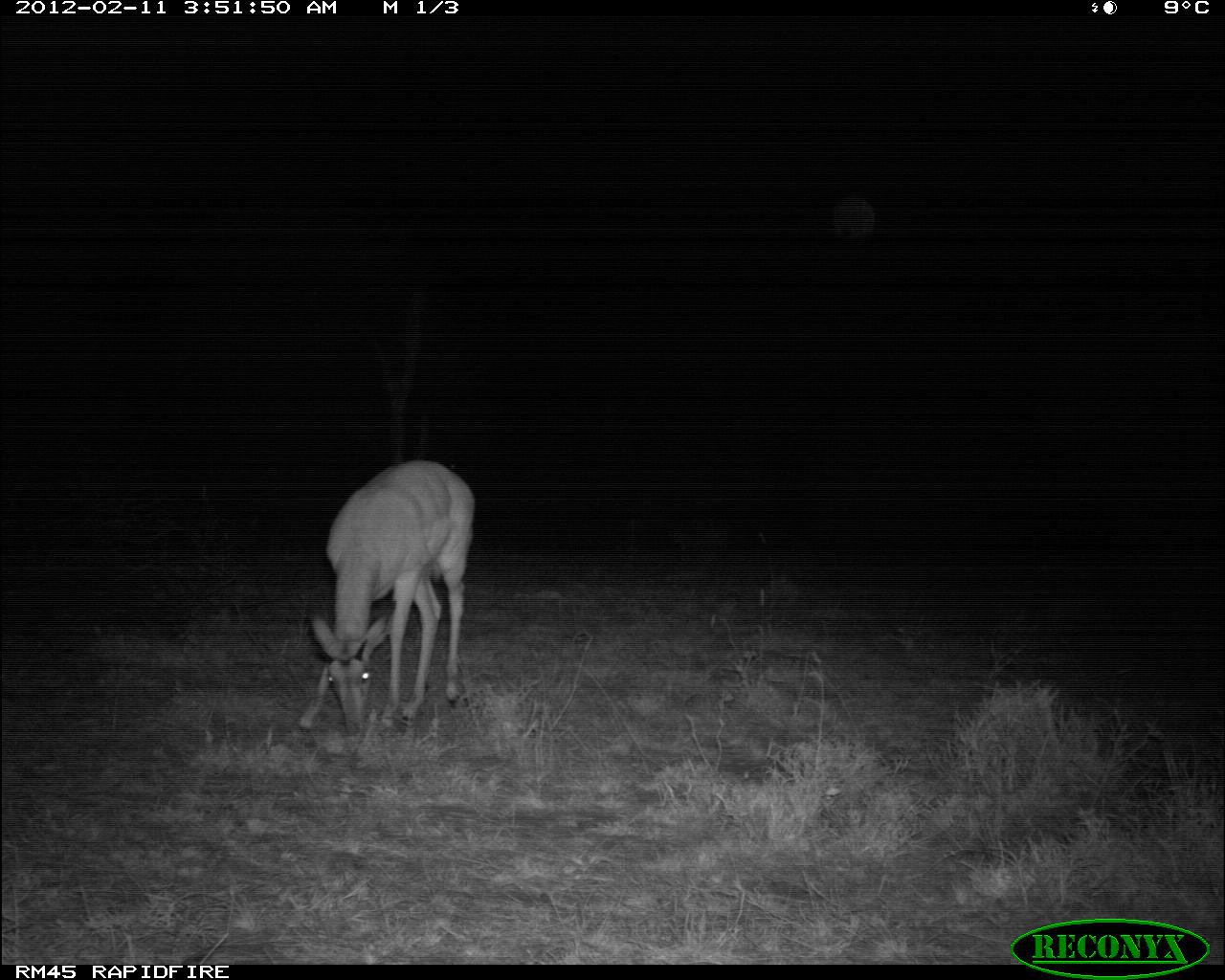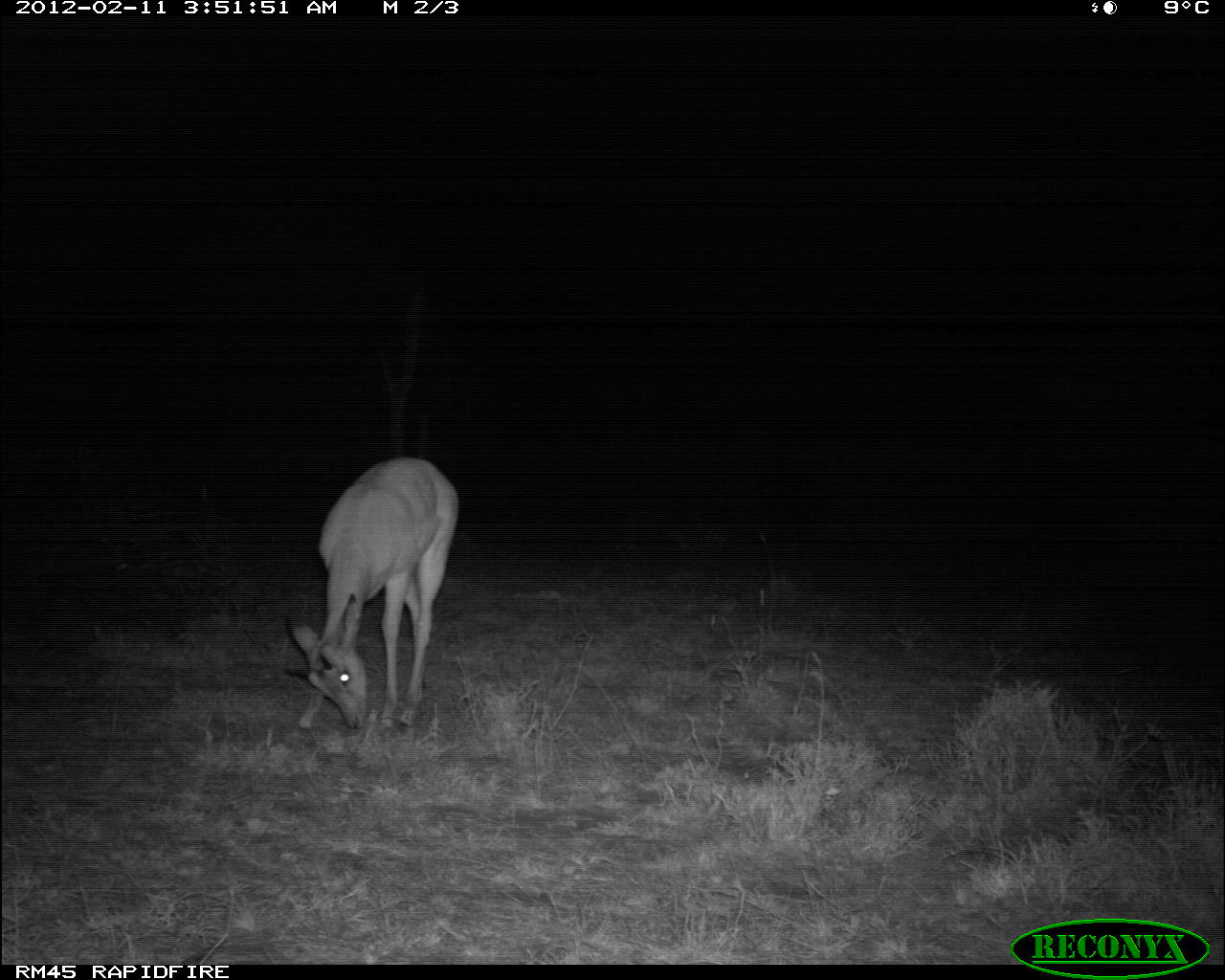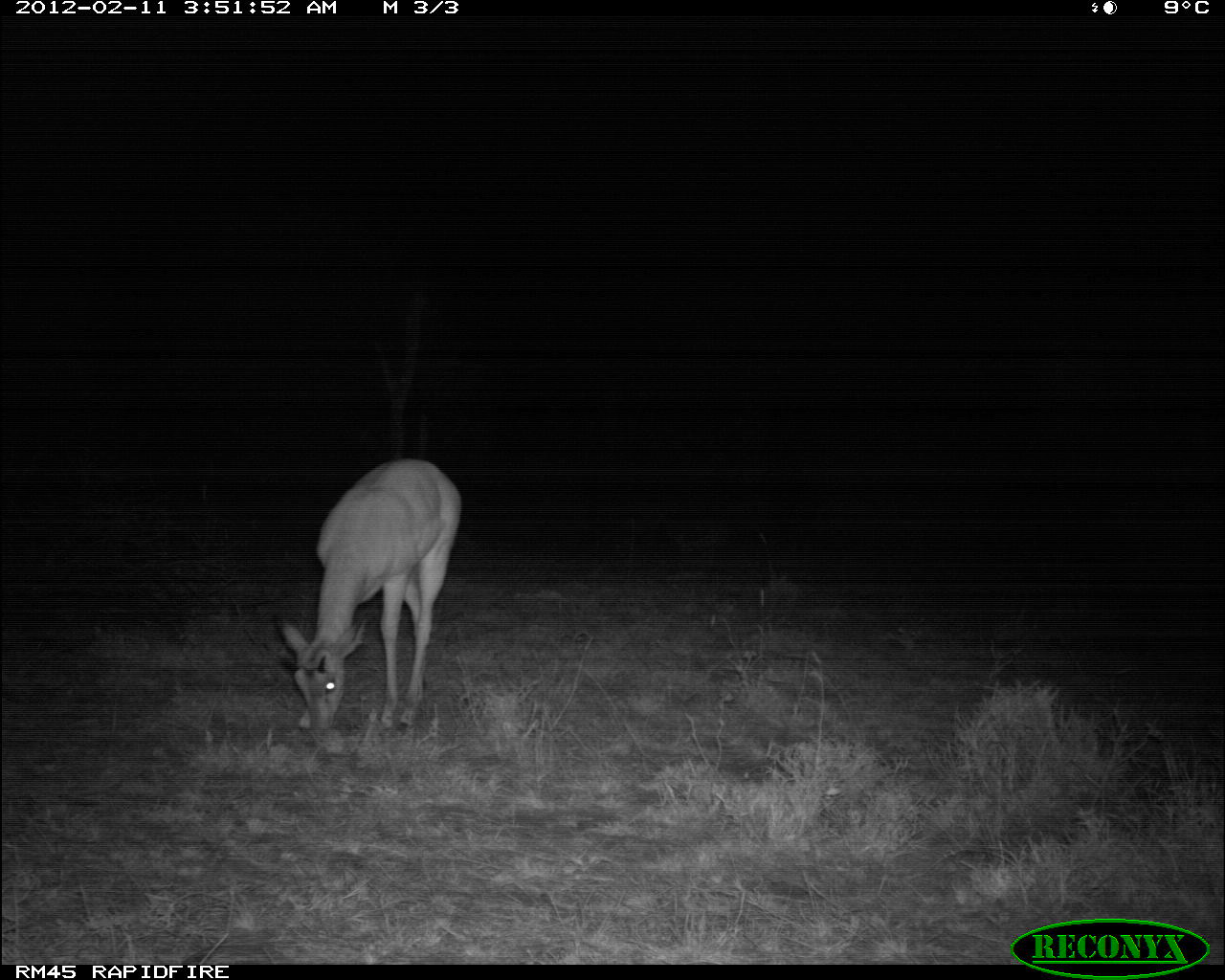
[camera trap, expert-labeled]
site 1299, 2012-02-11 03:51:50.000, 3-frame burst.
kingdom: Animalia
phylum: Chordata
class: Mammalia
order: Artiodactyla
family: Bovidae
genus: Aepyceros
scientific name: Aepyceros melampus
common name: impala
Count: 1.